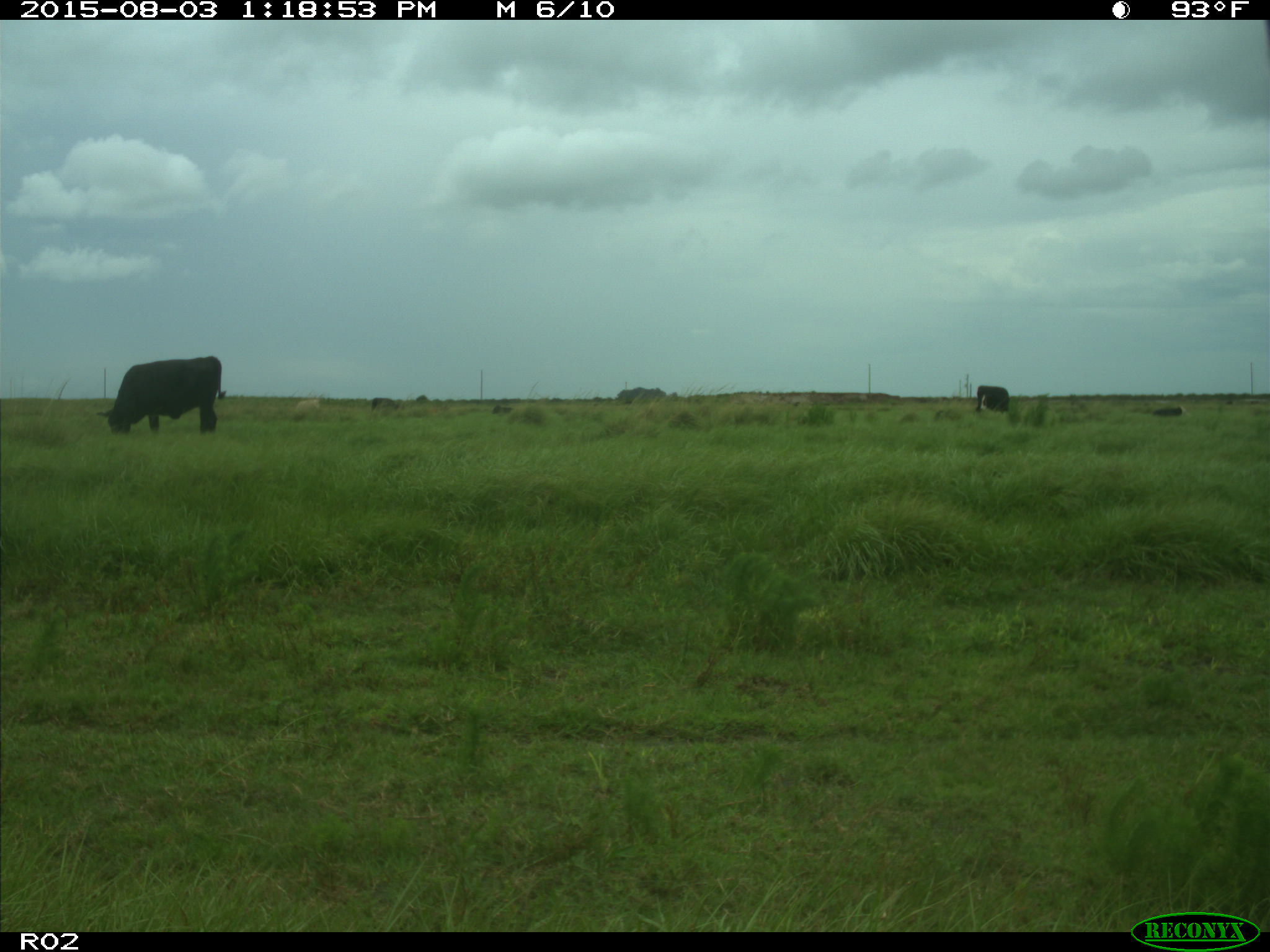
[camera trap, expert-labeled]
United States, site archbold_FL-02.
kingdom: Animalia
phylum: Chordata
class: Mammalia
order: Artiodactyla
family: Bovidae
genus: Bos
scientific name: Bos taurus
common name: domestic cow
Bos taurus (domestic cow).